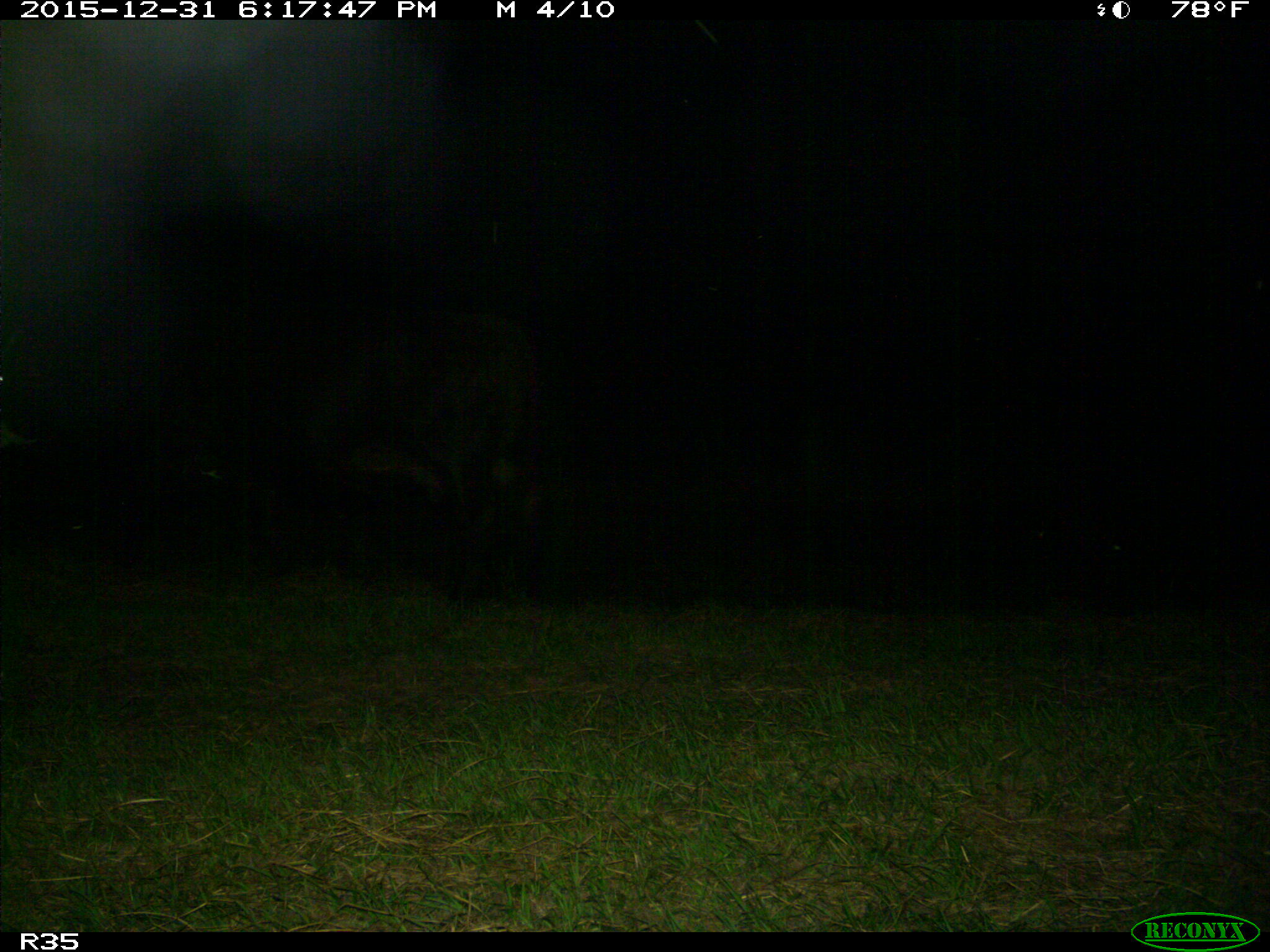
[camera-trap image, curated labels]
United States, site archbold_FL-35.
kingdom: Animalia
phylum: Chordata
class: Mammalia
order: Artiodactyla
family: Bovidae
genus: Bos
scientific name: Bos taurus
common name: domestic cow